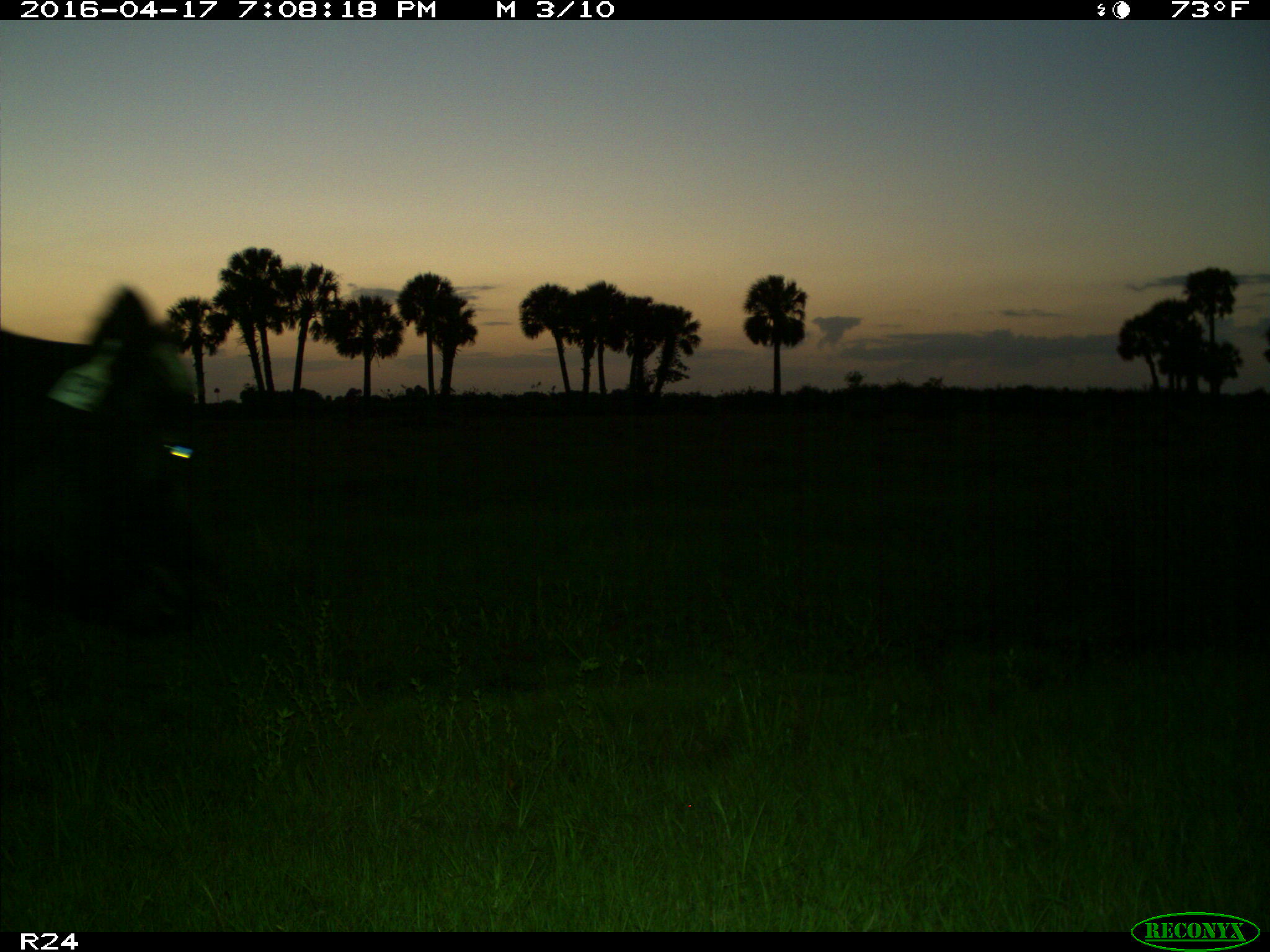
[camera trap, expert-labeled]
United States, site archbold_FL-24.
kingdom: Animalia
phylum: Chordata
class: Mammalia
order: Artiodactyla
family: Bovidae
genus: Bos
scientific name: Bos taurus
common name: domestic cow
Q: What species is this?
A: Bos taurus (domestic cow).